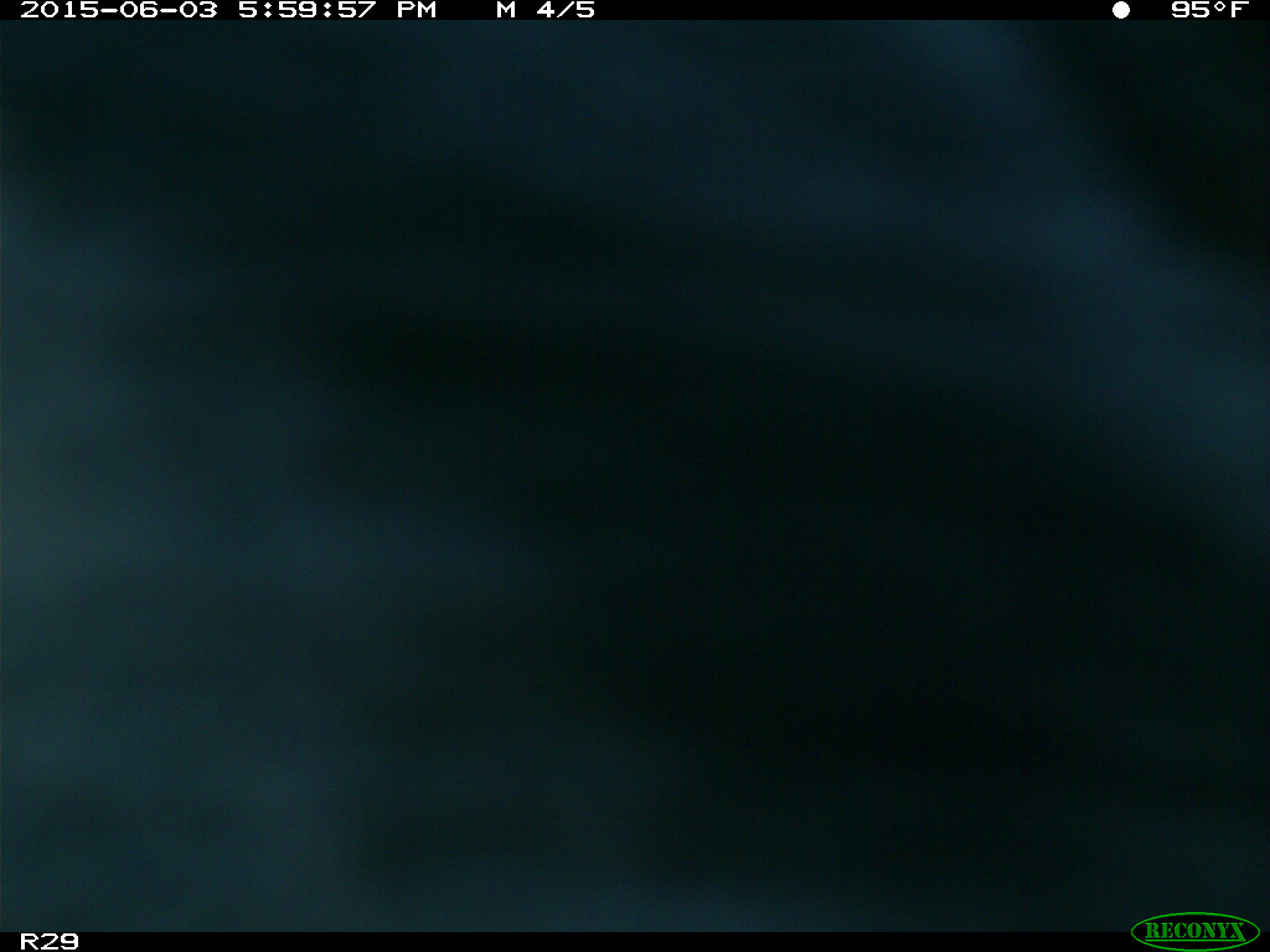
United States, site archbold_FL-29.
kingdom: Animalia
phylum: Chordata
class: Mammalia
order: Artiodactyla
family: Bovidae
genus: Bos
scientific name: Bos taurus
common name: domestic cow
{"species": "Bos taurus (domestic cow)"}